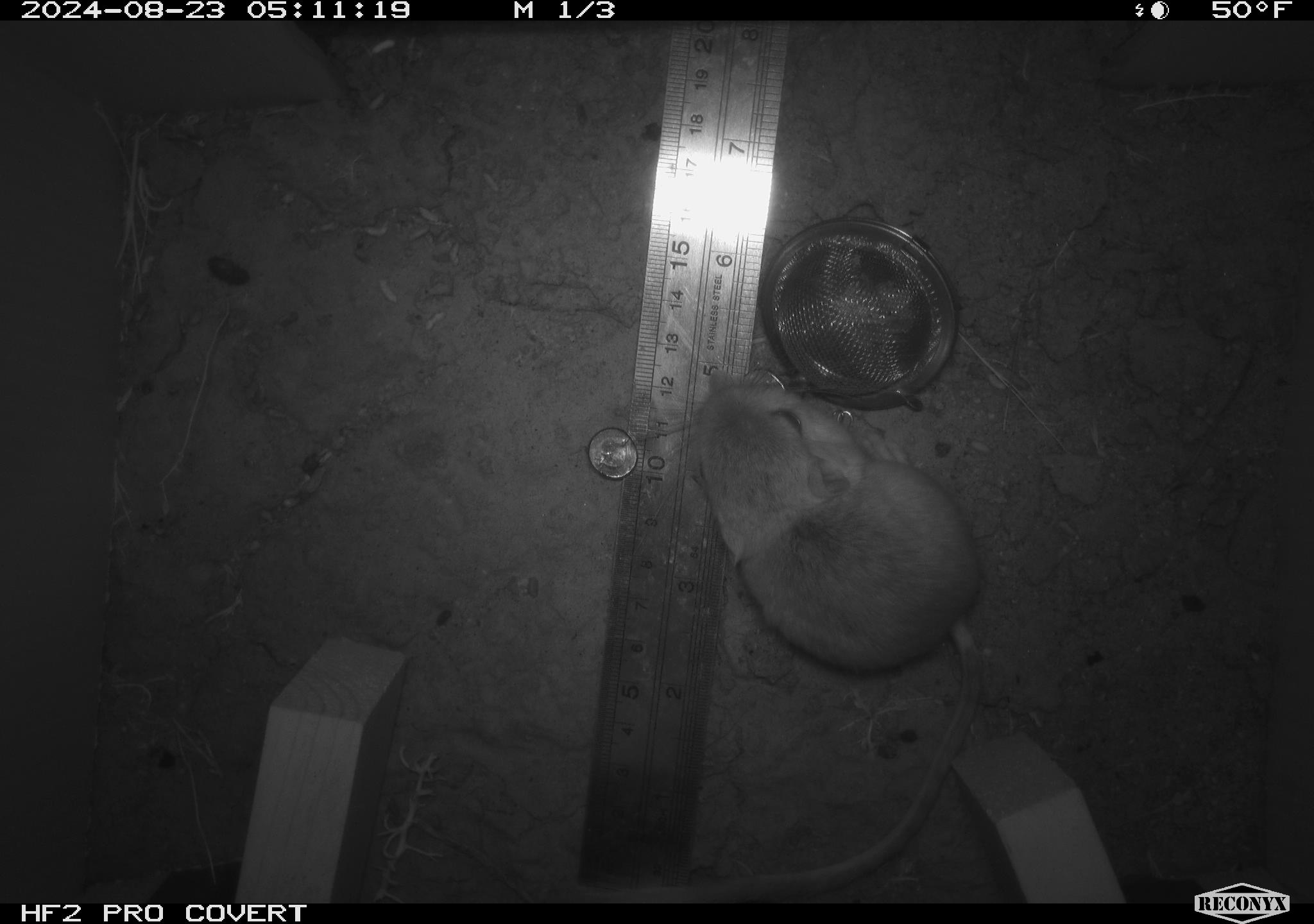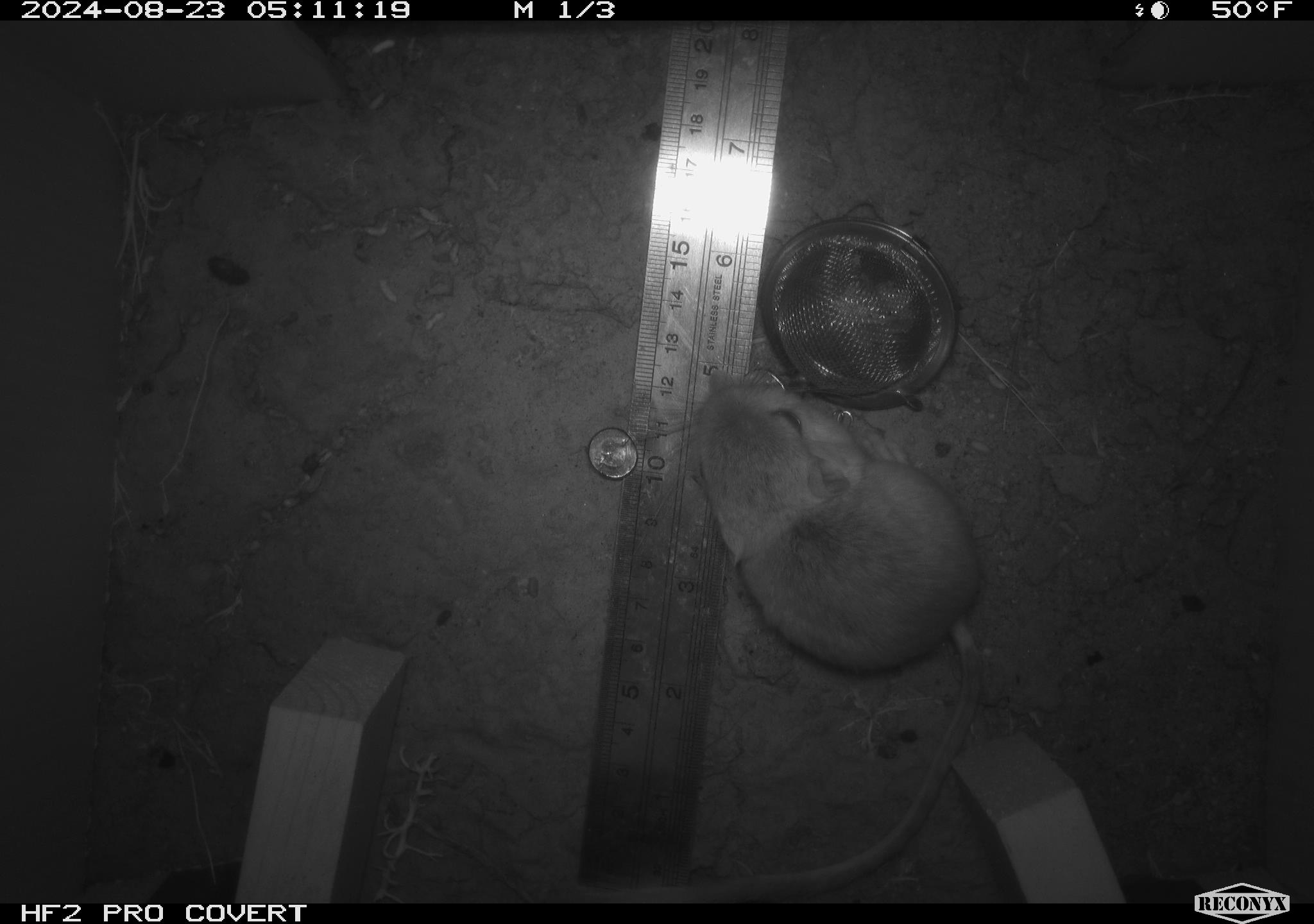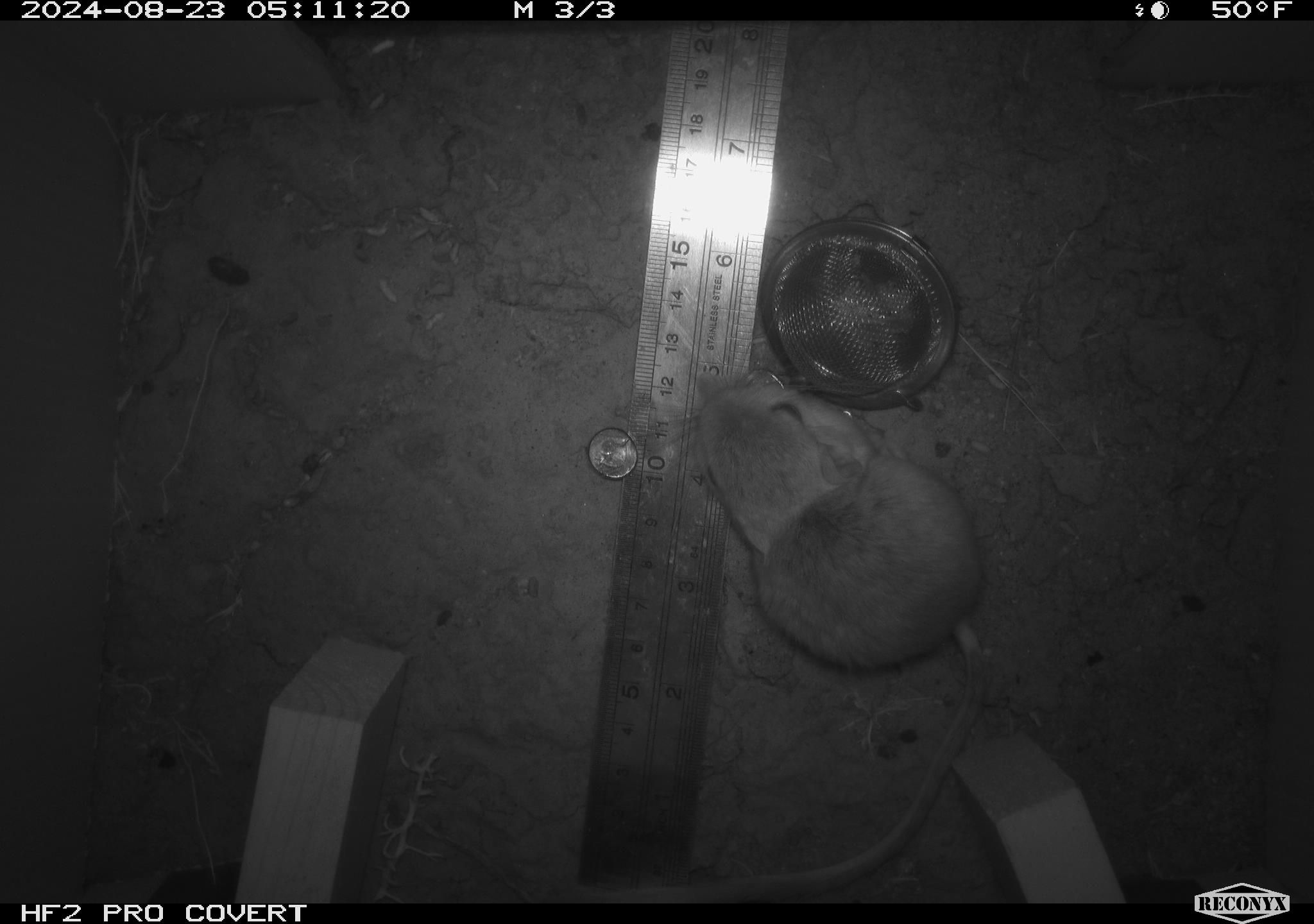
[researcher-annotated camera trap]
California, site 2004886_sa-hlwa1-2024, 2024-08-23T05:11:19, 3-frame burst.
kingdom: Animalia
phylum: Chordata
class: Mammalia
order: Rodentia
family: Heteromyidae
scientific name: Heteromyidae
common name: kangaroo rats and pocket mice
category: heteromyidae family